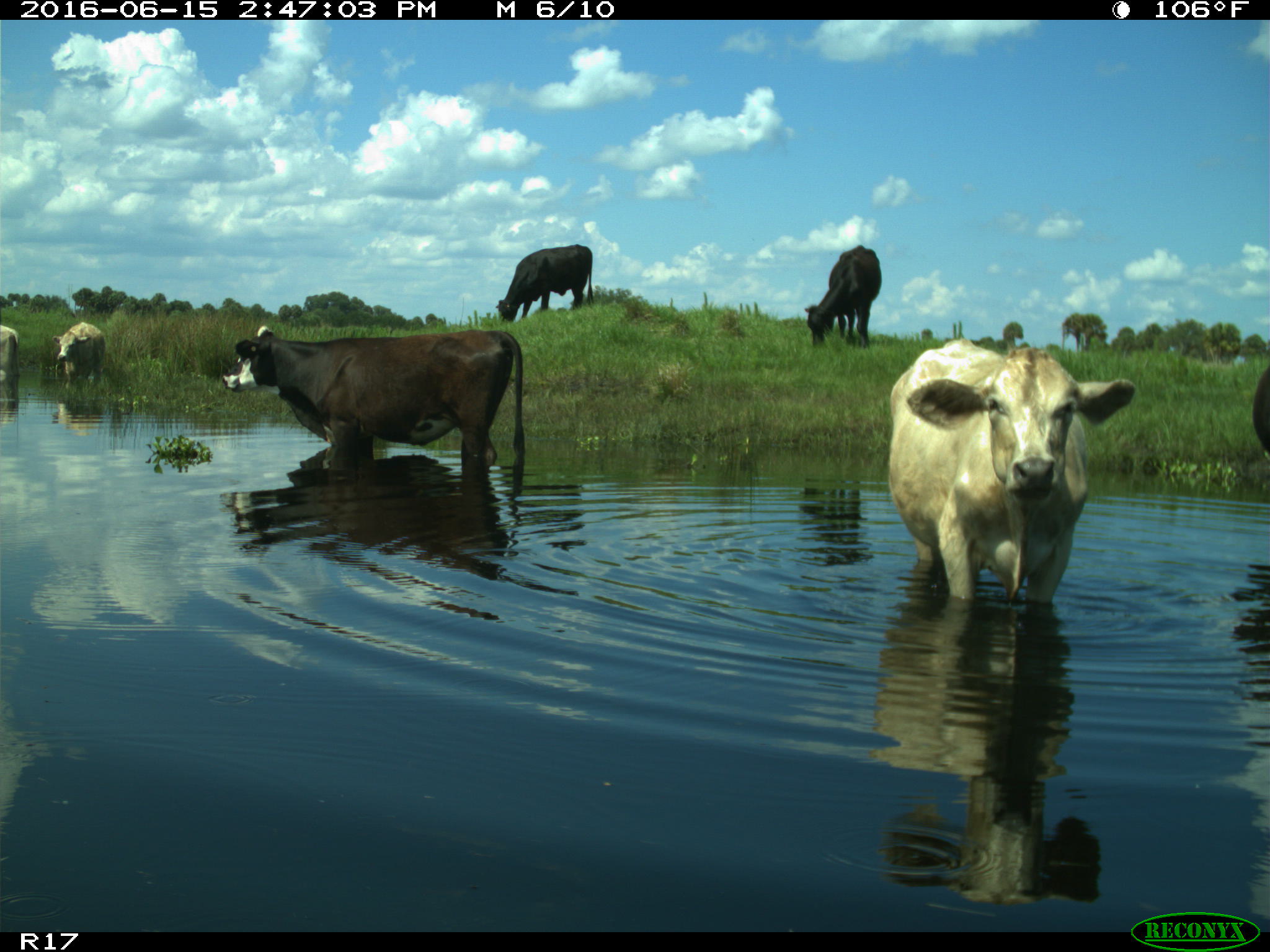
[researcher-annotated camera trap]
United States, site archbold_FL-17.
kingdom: Animalia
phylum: Chordata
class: Mammalia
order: Artiodactyla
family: Bovidae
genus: Bos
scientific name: Bos taurus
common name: domestic cow